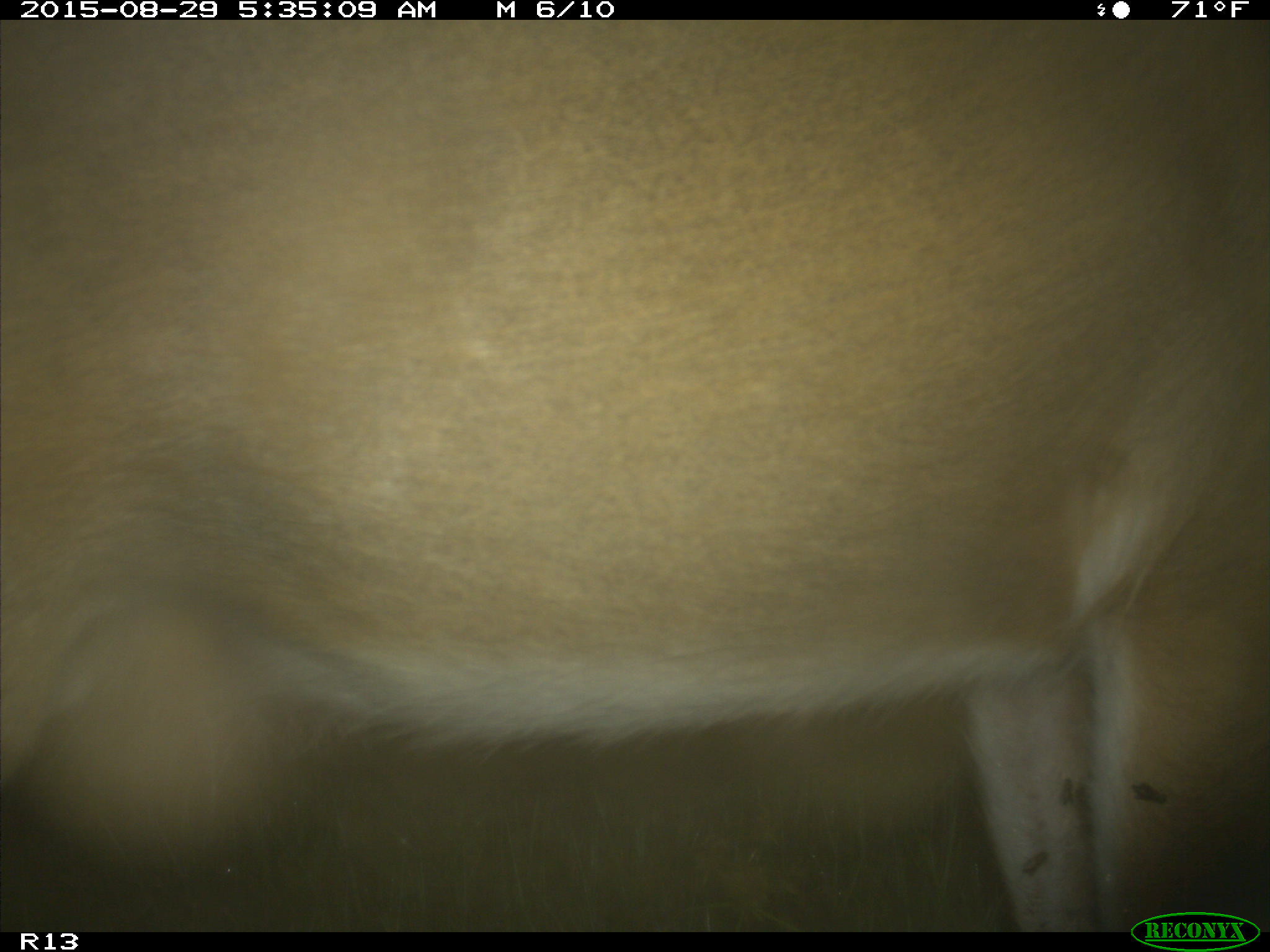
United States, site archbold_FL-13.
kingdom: Animalia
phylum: Chordata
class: Mammalia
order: Artiodactyla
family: Cervidae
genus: Odocoileus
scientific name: Odocoileus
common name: deer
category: unidentified deer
Unidentified deer (deer) (Odocoileus).